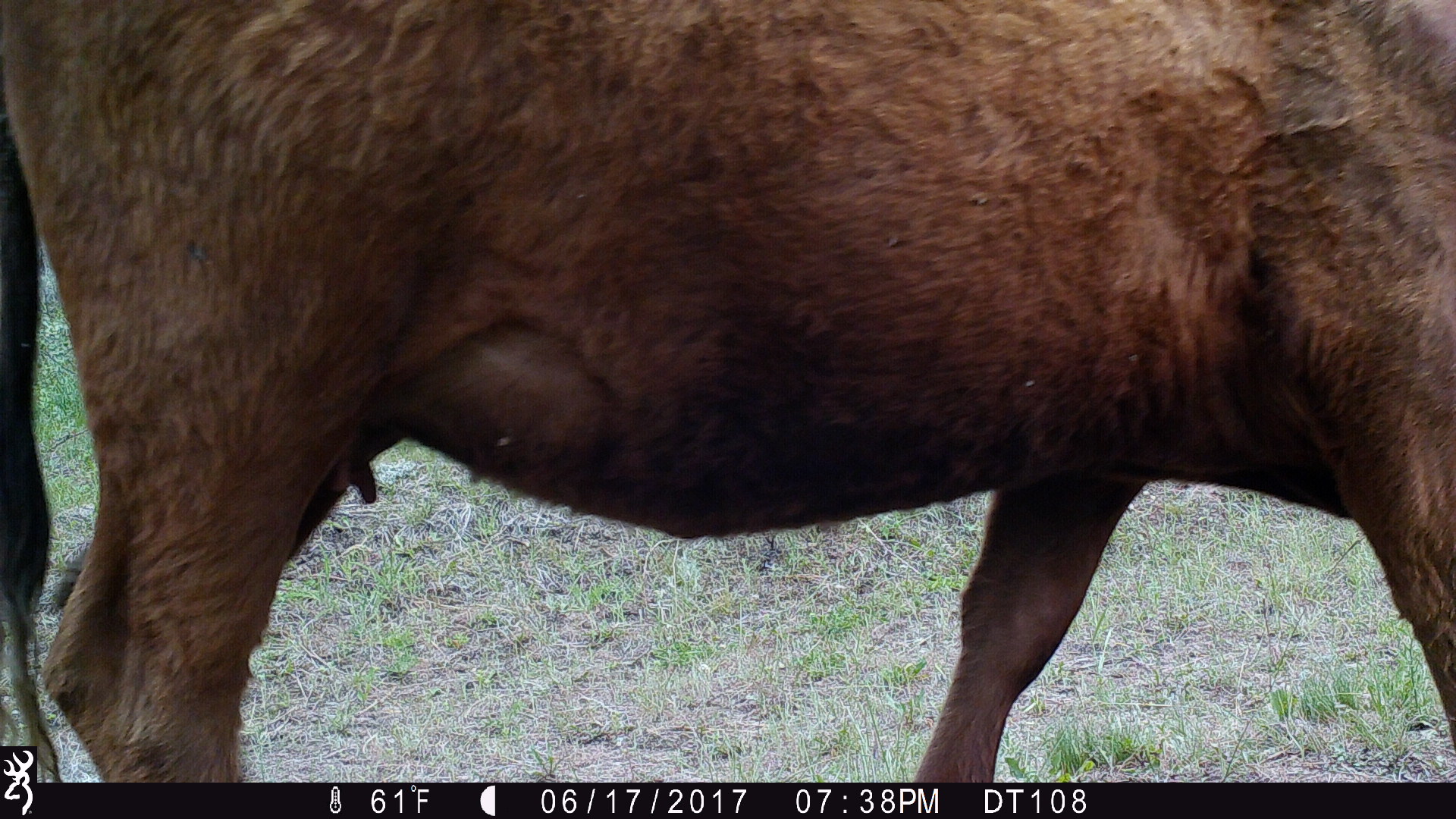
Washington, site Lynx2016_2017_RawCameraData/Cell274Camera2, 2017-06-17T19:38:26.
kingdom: Animalia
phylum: Chordata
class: Mammalia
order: Artiodactyla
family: Bovidae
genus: Bos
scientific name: Bos taurus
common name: domestic cattle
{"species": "domestic cattle (Bos taurus)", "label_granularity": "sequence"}